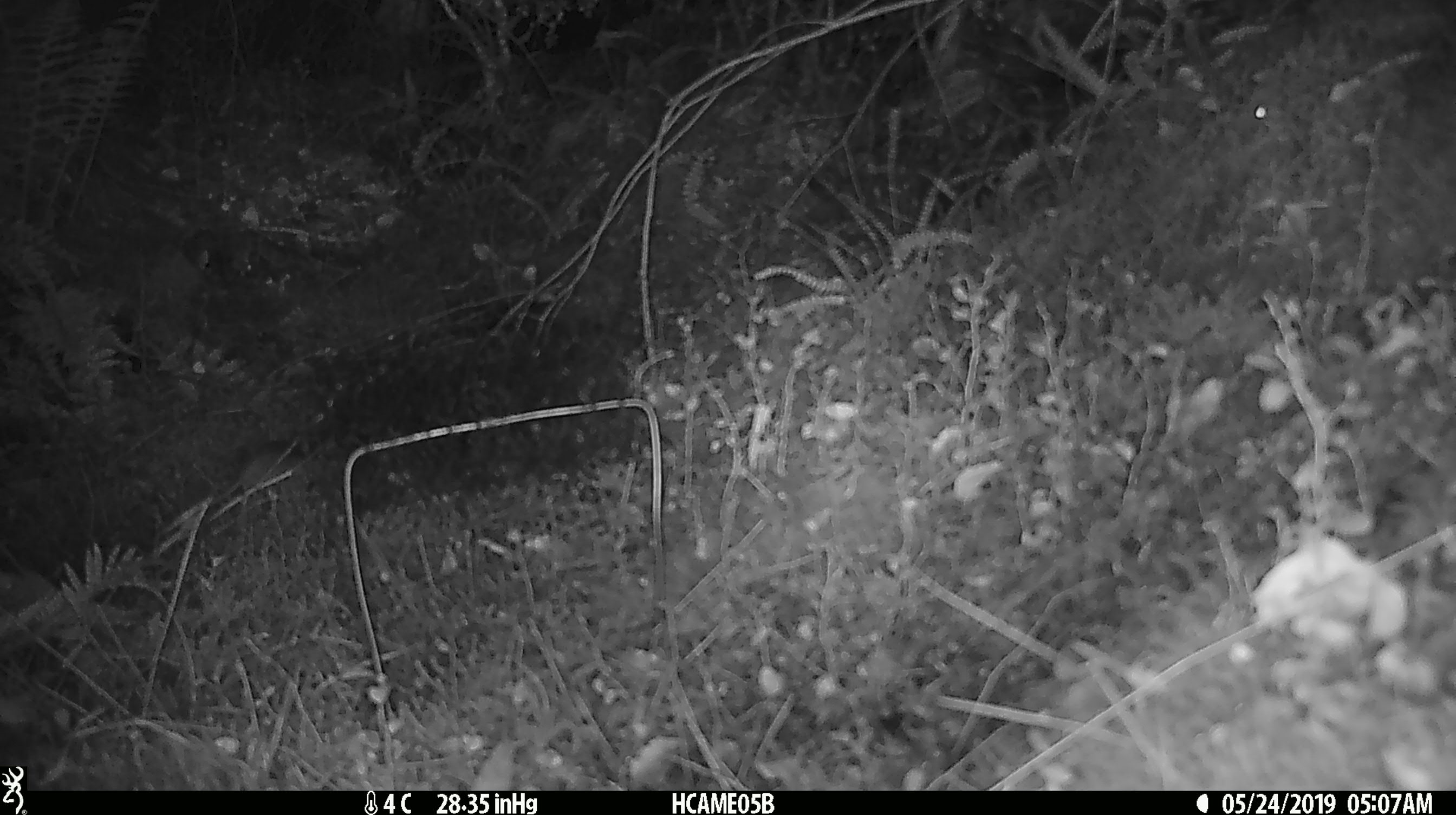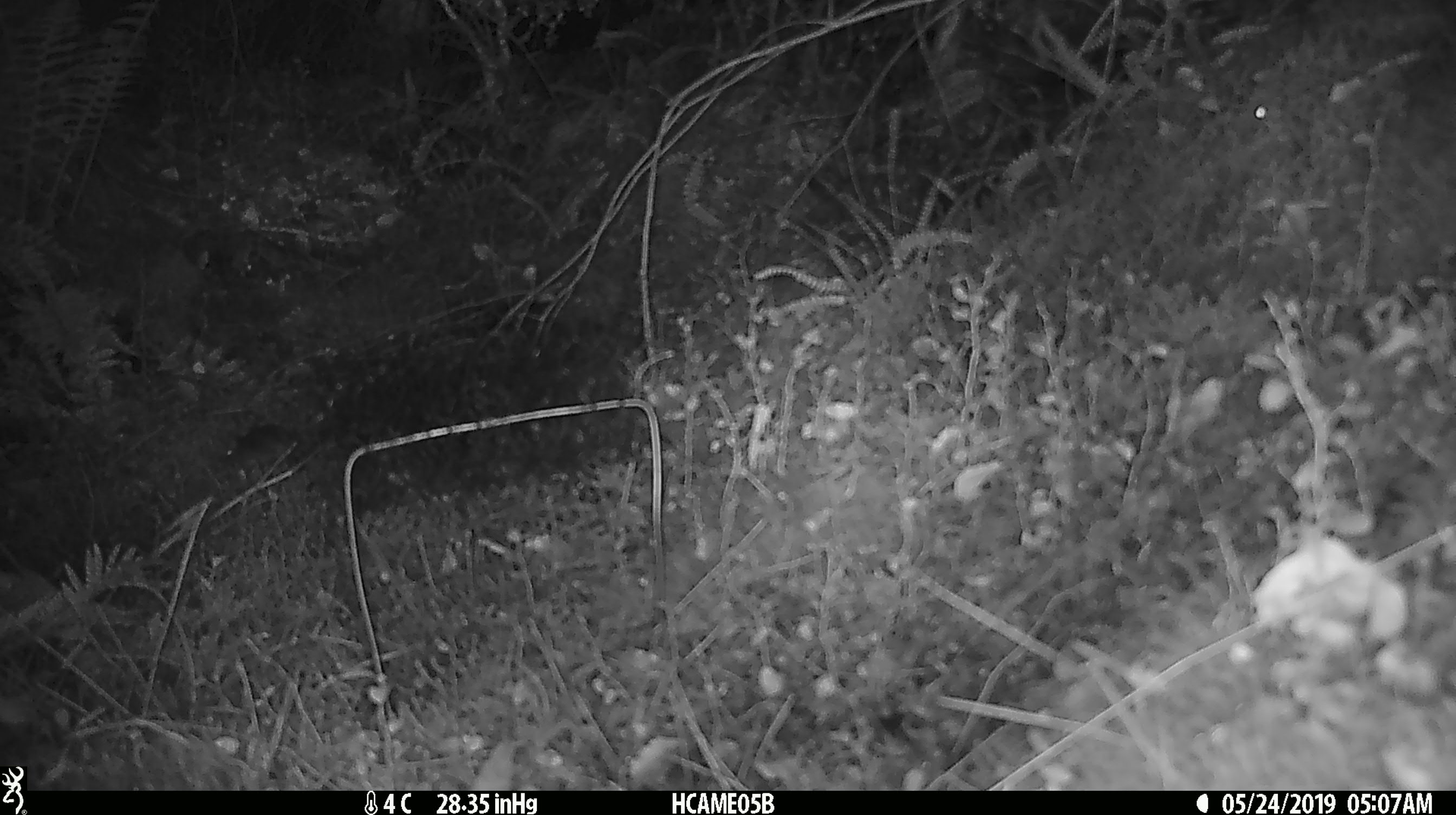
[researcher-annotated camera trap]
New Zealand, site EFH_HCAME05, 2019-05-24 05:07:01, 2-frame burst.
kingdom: Animalia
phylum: Chordata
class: Mammalia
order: Rodentia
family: Muridae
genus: Mus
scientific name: Mus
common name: mouse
Mouse (Mus).